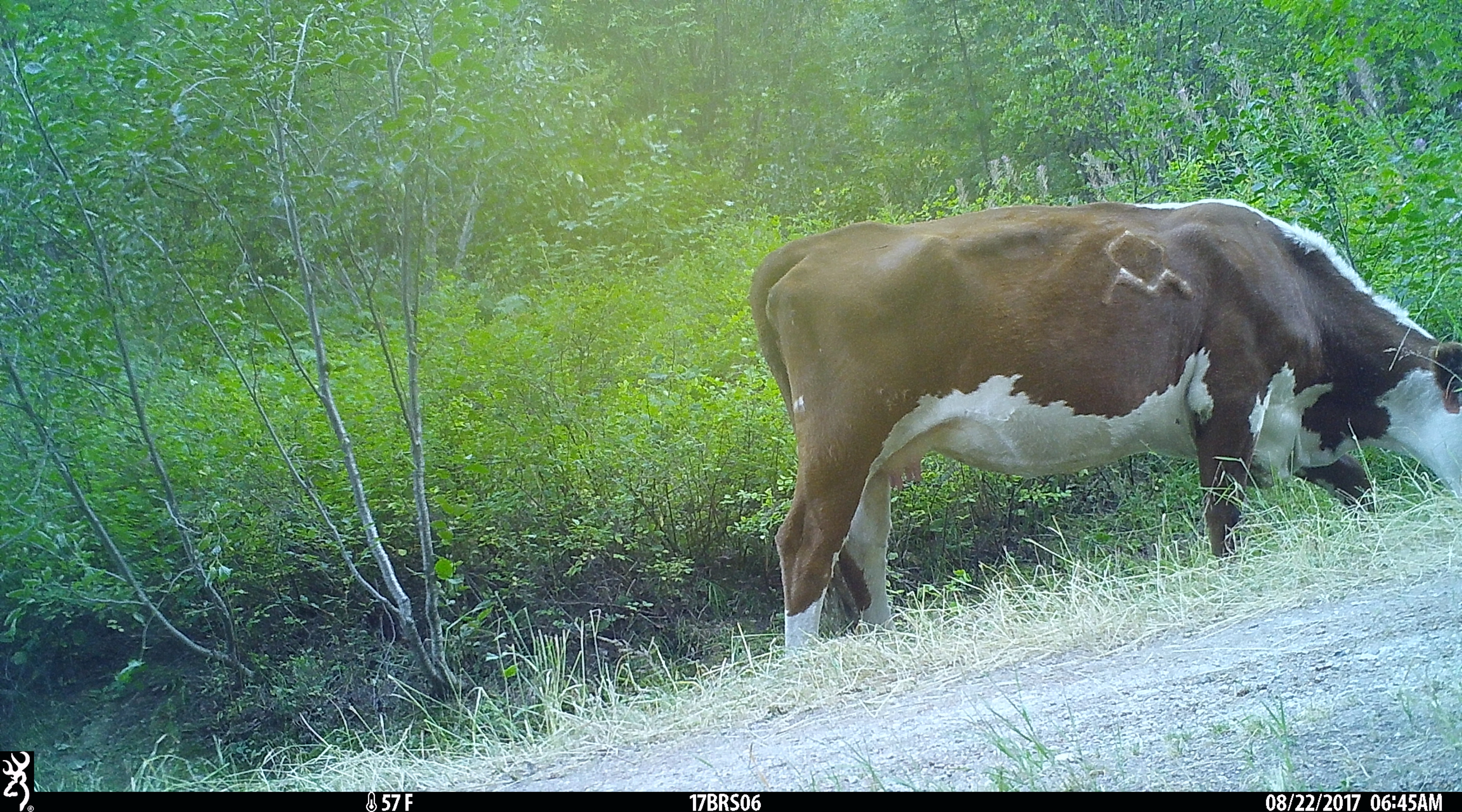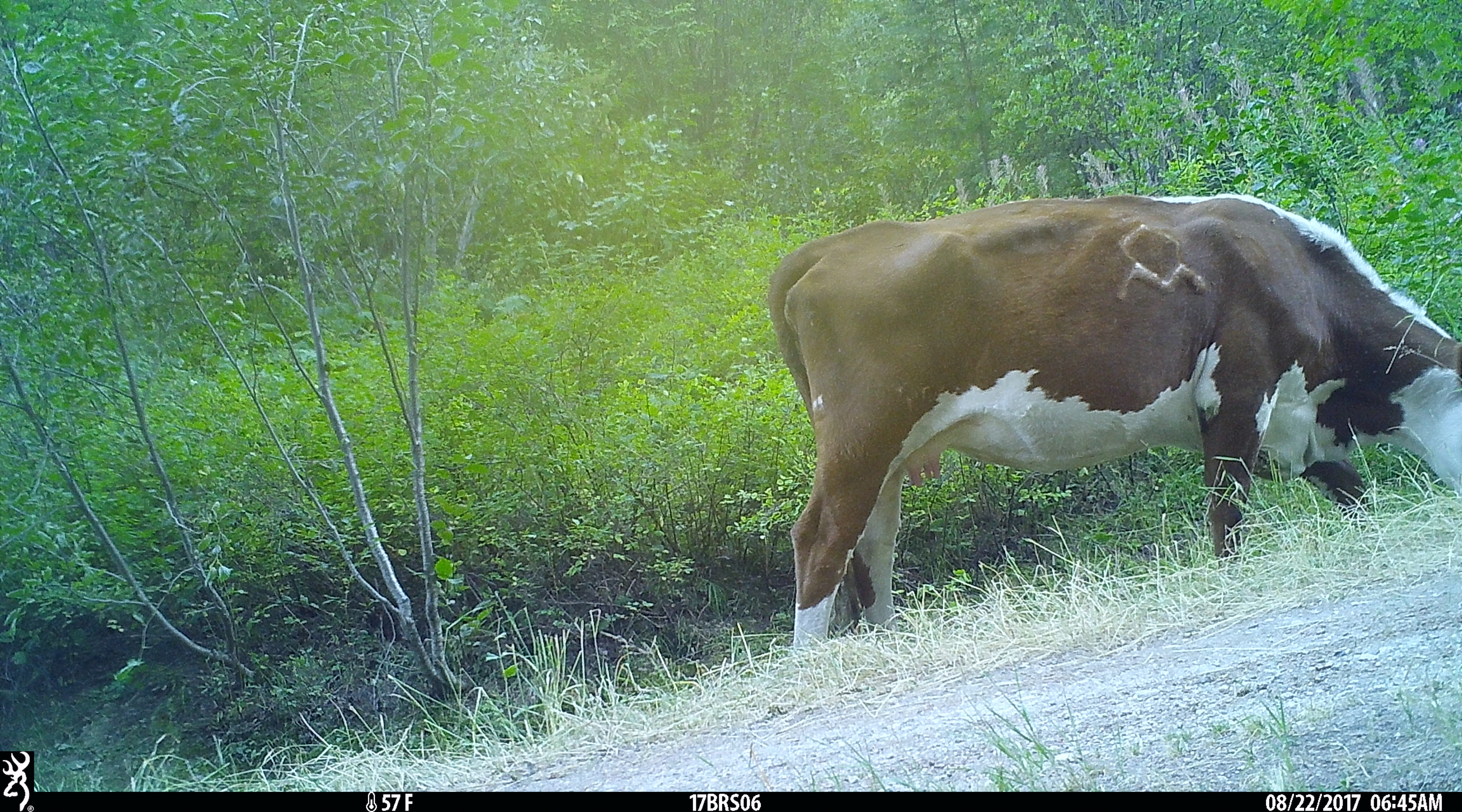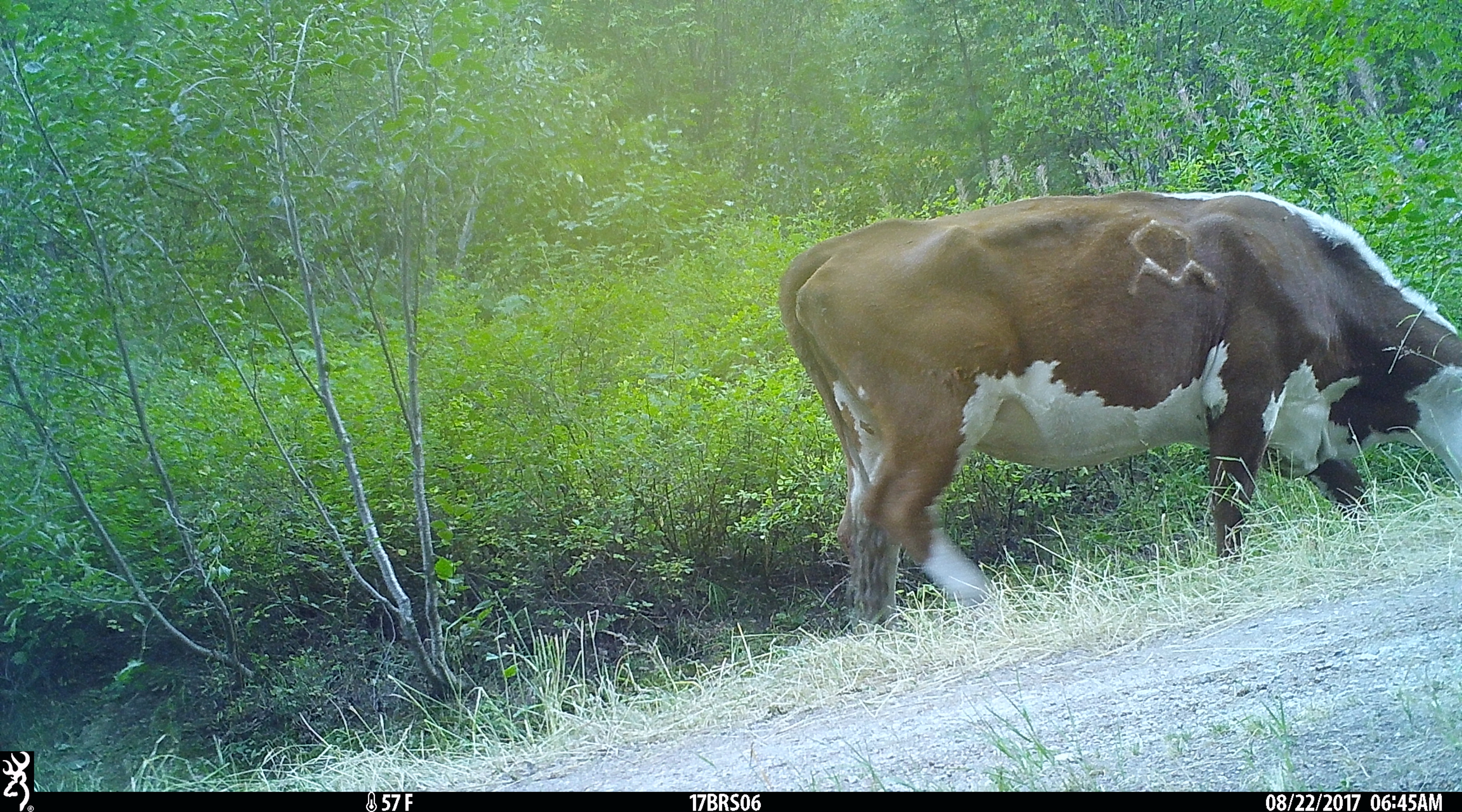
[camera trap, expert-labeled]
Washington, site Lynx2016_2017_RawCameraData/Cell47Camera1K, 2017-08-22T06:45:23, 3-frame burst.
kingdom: Animalia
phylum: Chordata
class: Mammalia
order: Artiodactyla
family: Bovidae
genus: Bos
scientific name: Bos taurus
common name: domestic cattle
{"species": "domestic cattle (Bos taurus)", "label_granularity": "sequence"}